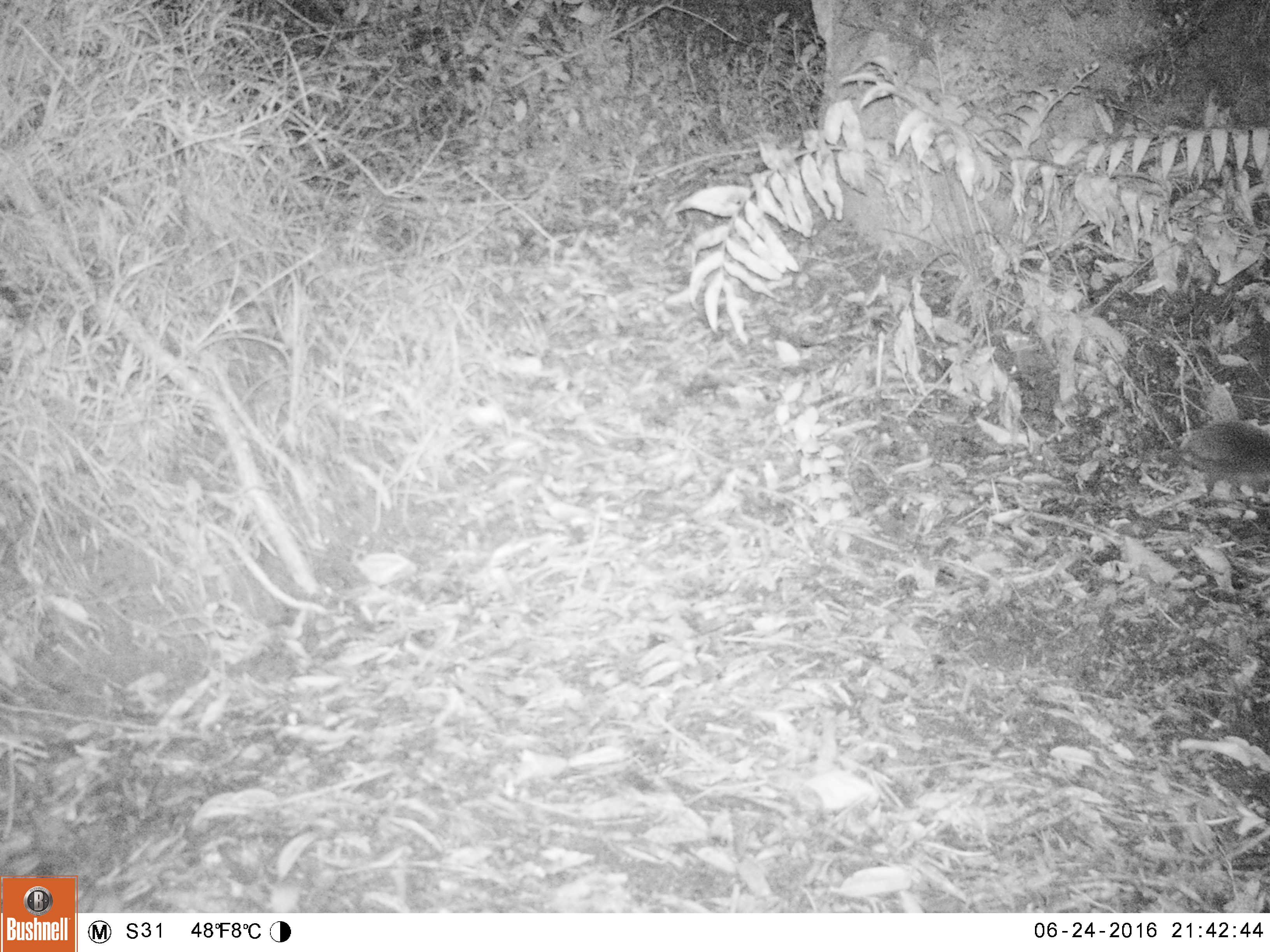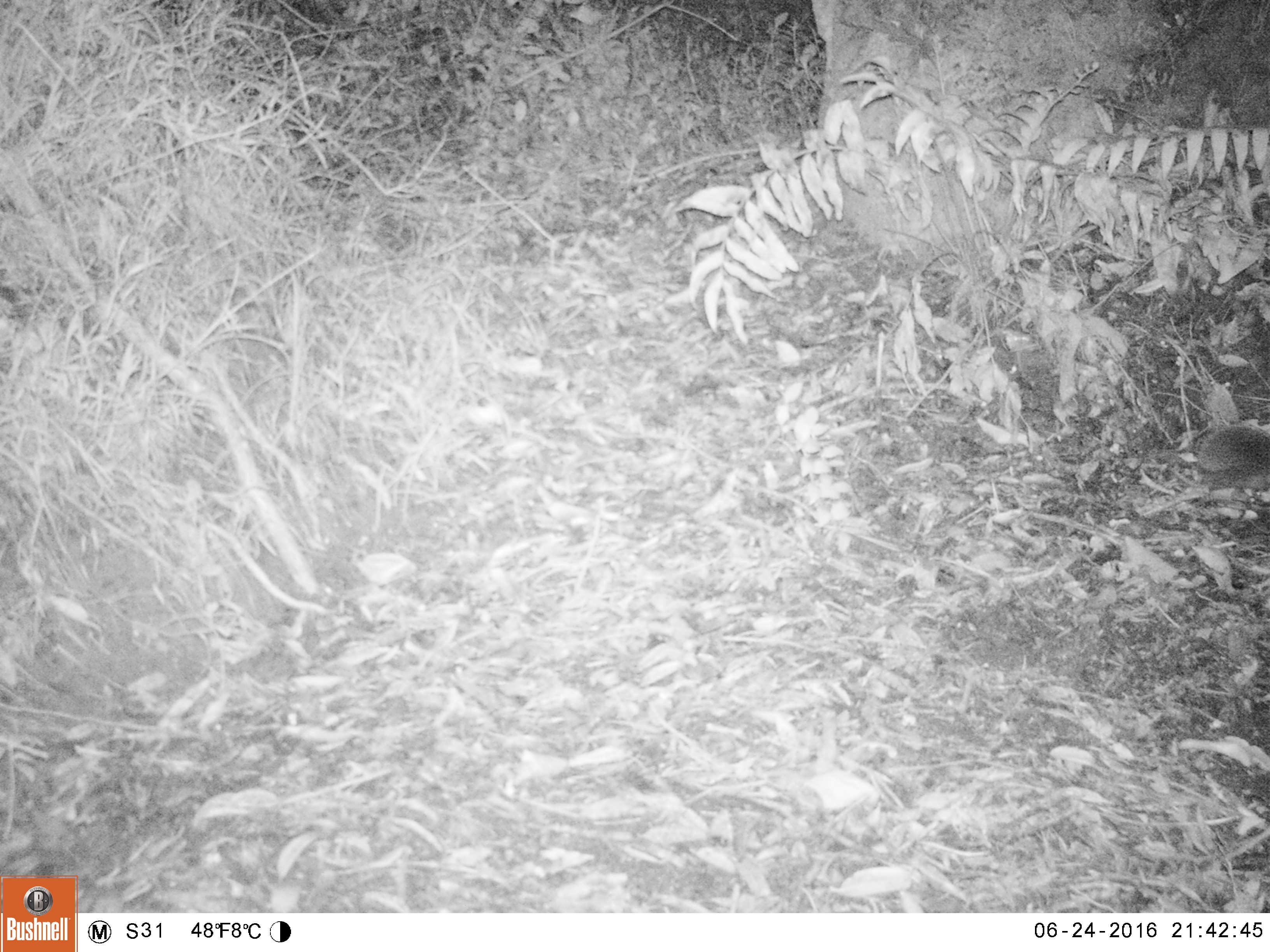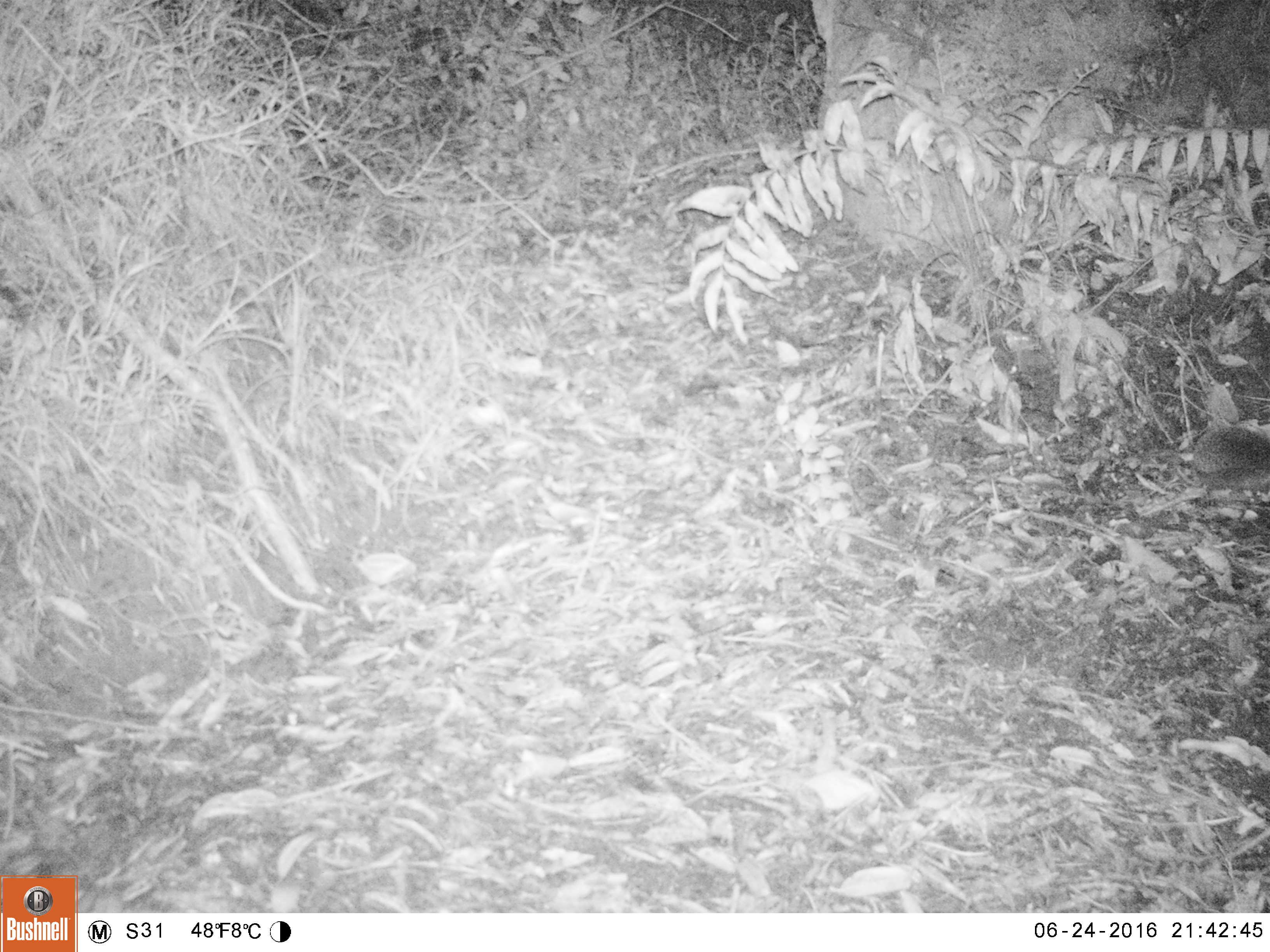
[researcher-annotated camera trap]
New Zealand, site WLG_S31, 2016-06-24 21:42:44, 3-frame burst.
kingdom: Animalia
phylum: Chordata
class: Mammalia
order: Eulipotyphla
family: Erinaceidae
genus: Erinaceus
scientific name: Erinaceus europaeus europaeus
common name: european hedgehog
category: hedgehog